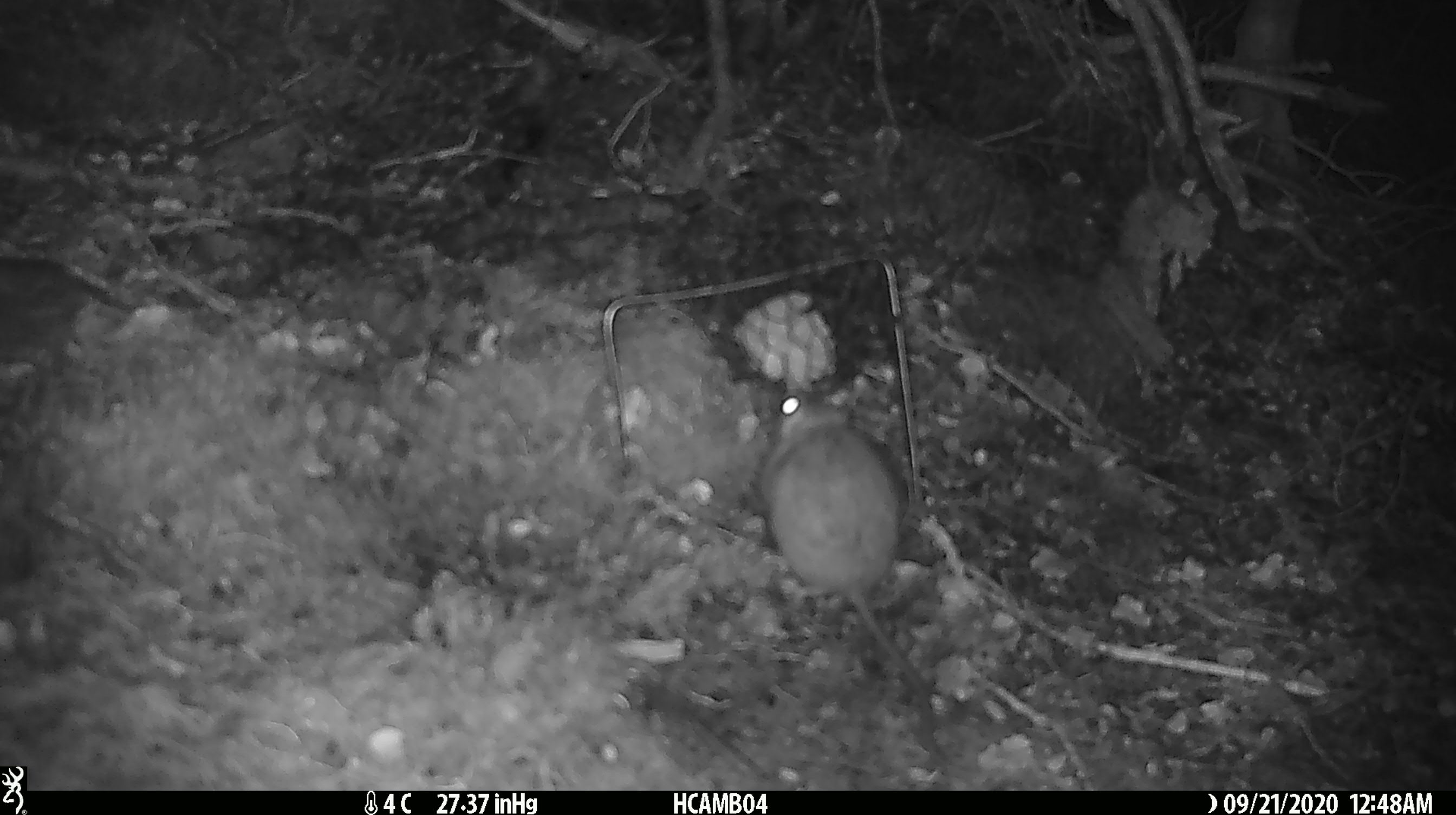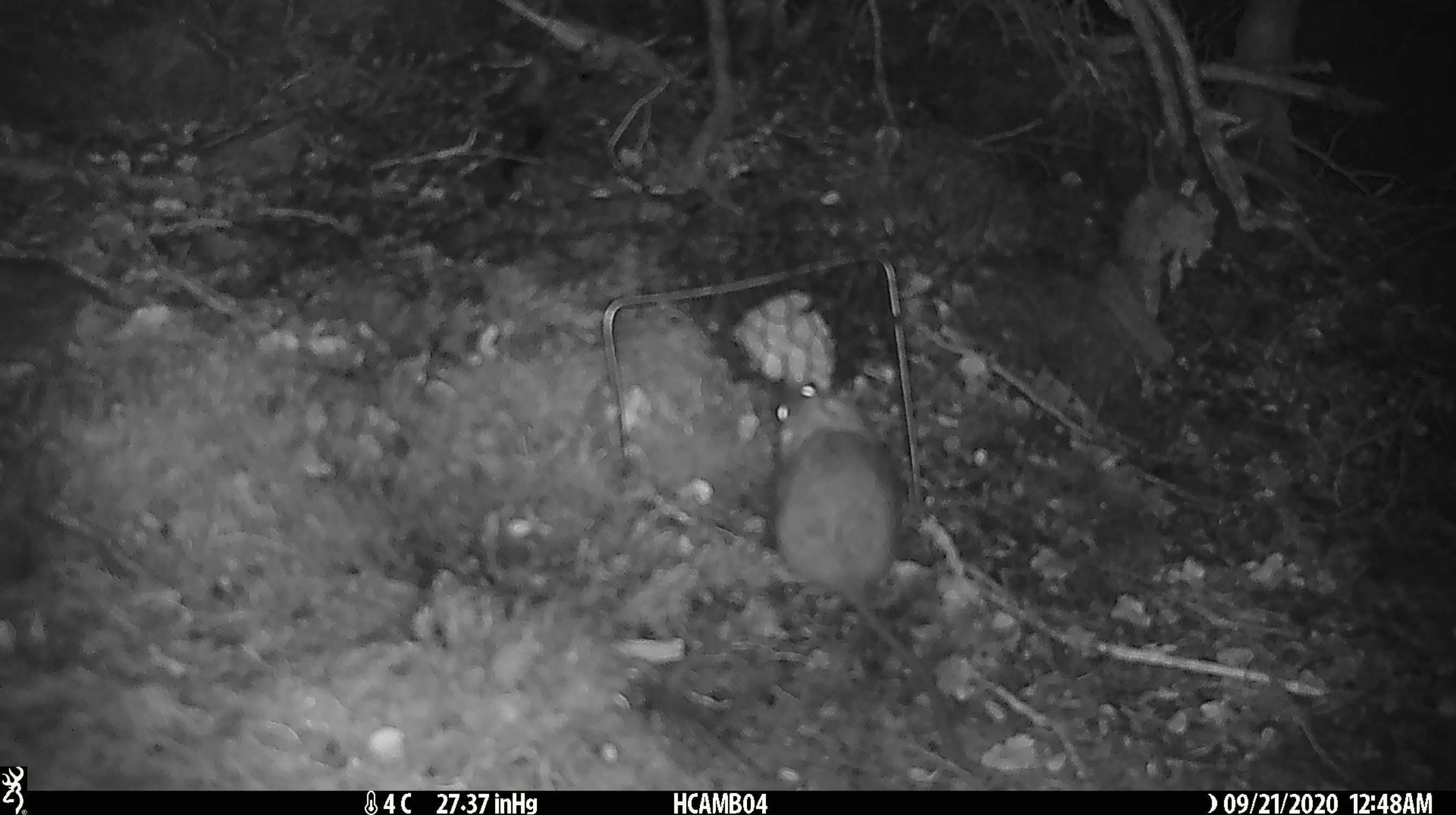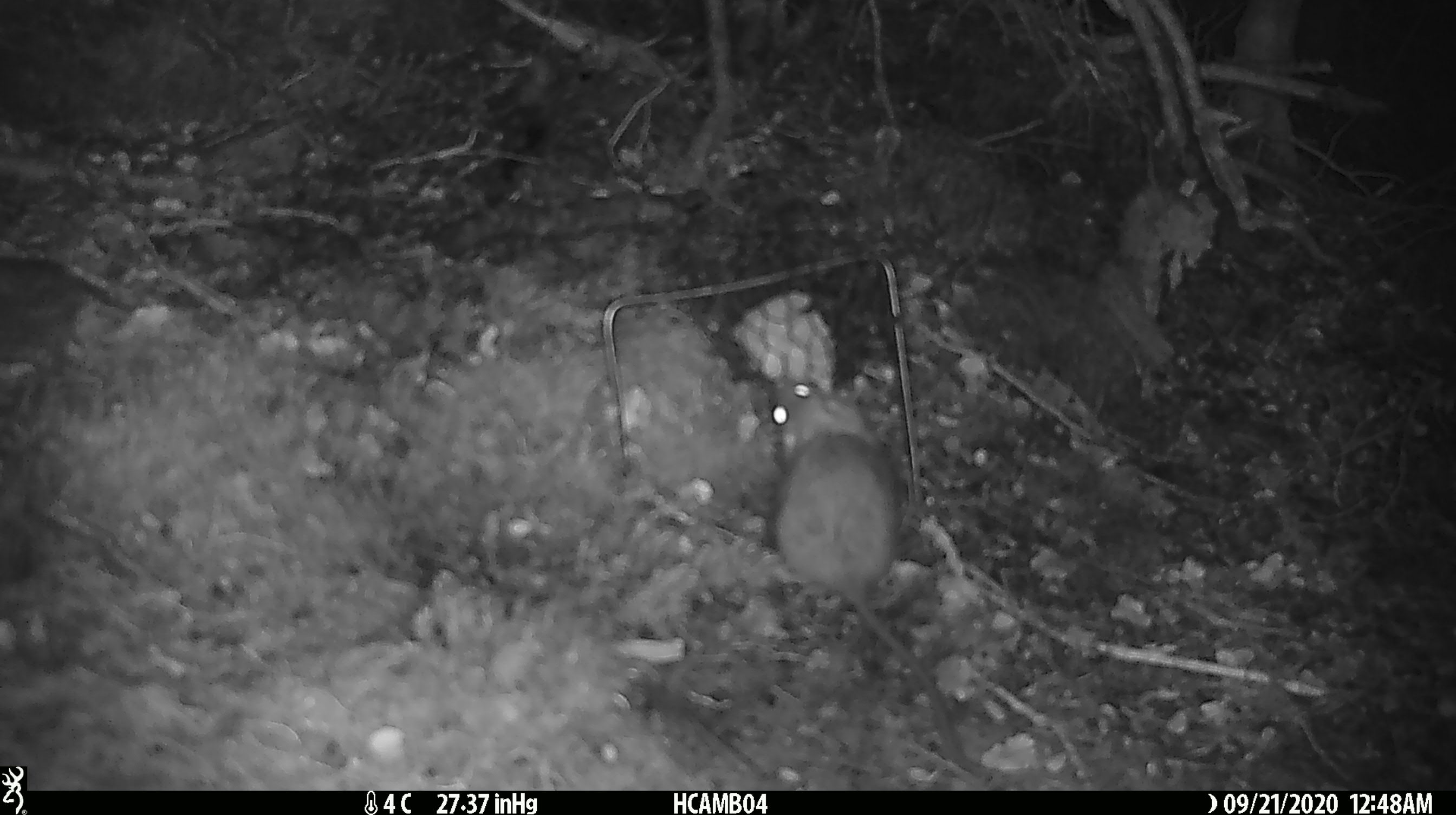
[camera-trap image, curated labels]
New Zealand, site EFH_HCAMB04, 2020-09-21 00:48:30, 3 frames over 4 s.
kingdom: Animalia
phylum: Chordata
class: Mammalia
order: Rodentia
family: Muridae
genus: Rattus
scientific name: Rattus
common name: rat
Rat (Rattus).